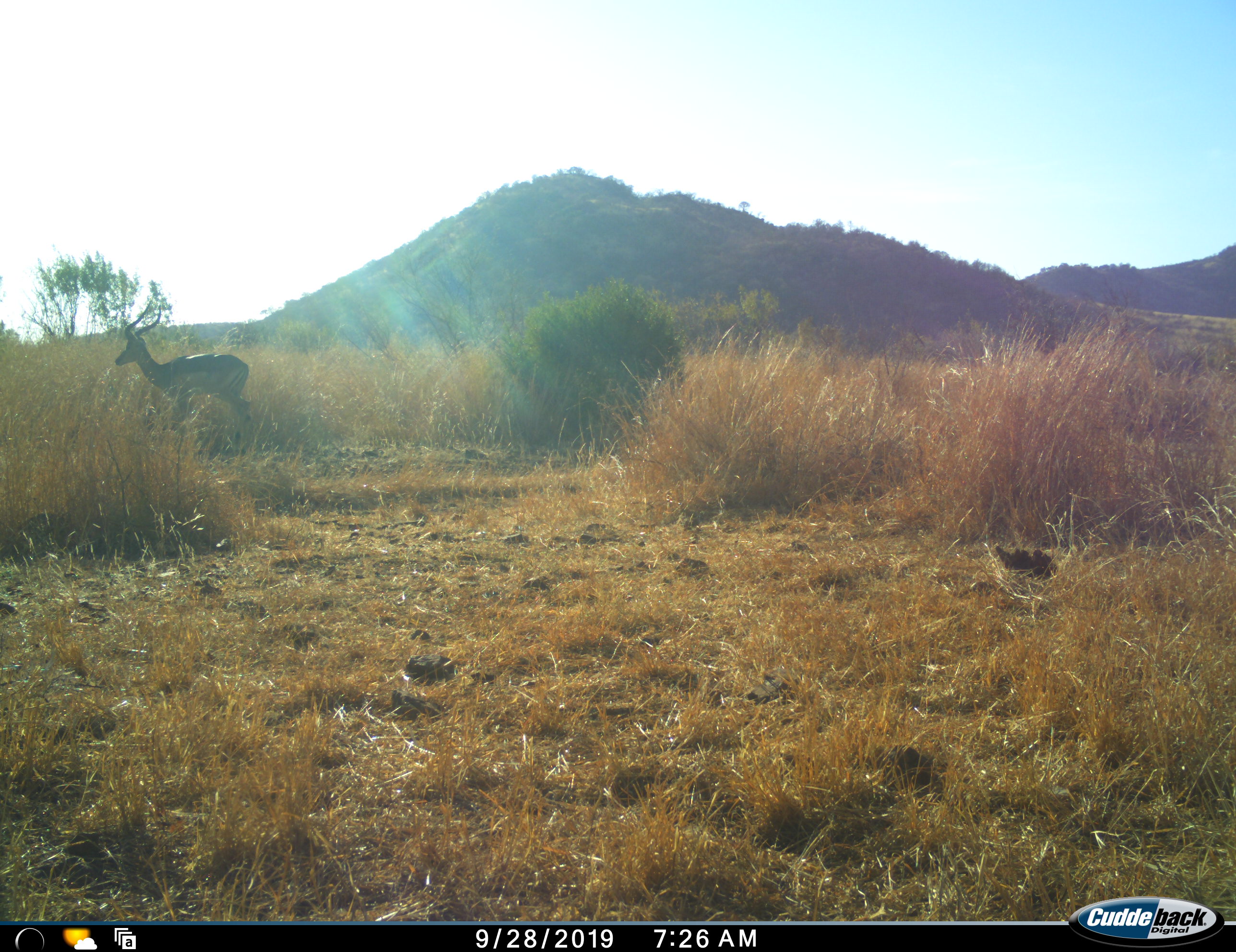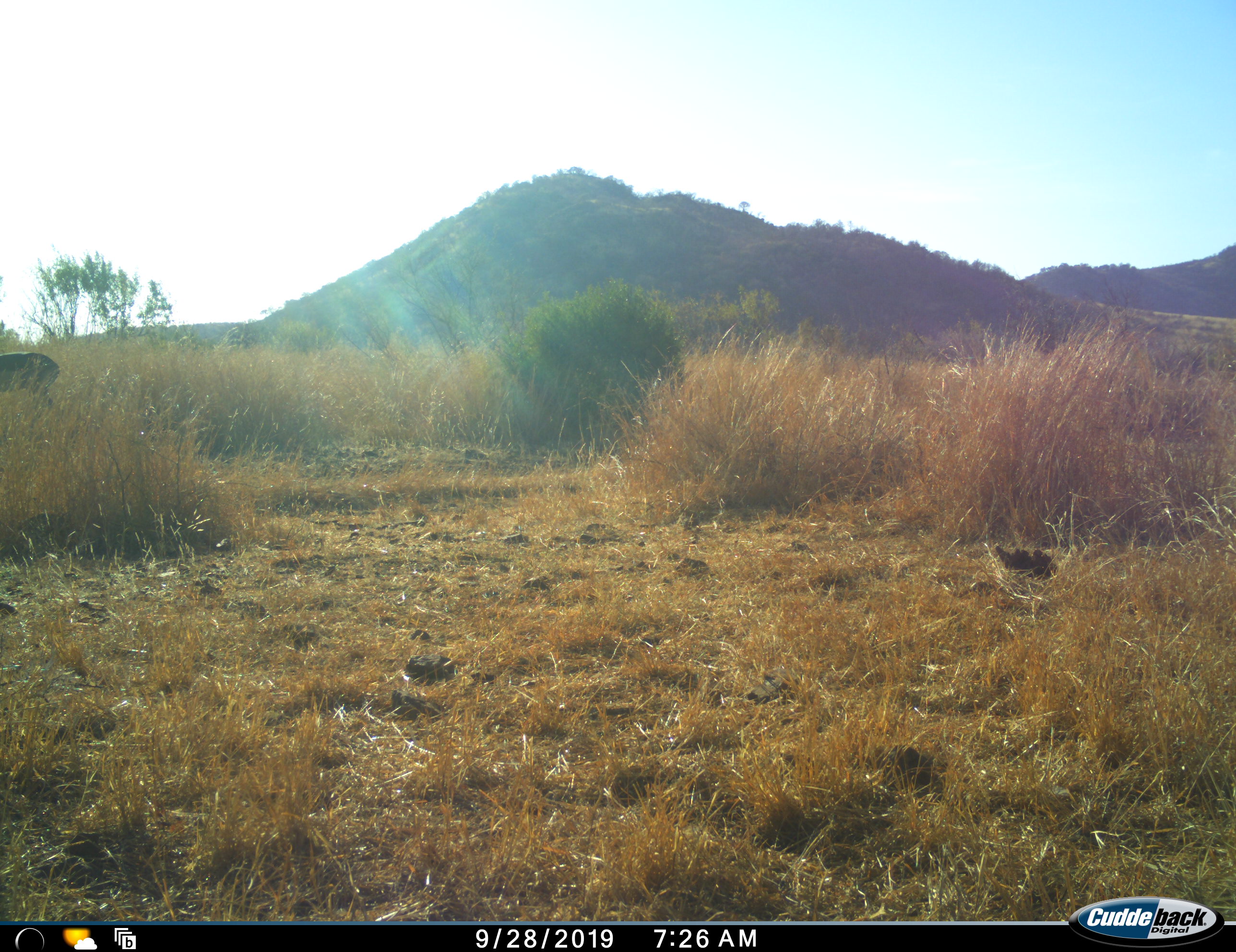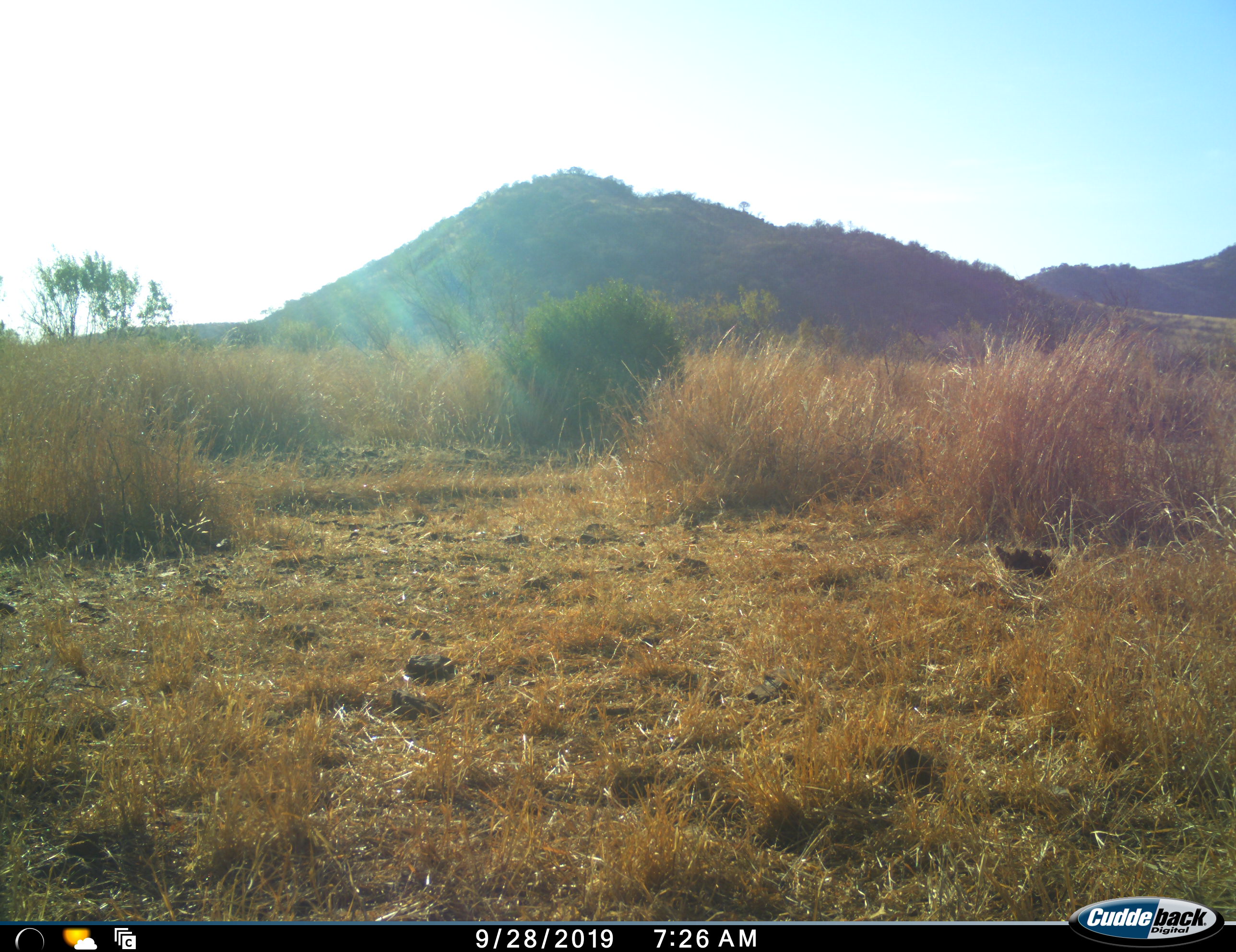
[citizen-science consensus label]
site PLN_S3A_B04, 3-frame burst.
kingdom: Animalia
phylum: Chordata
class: Mammalia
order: Artiodactyla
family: Bovidae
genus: Aepyceros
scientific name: Aepyceros melampus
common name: impala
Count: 1.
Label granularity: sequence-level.